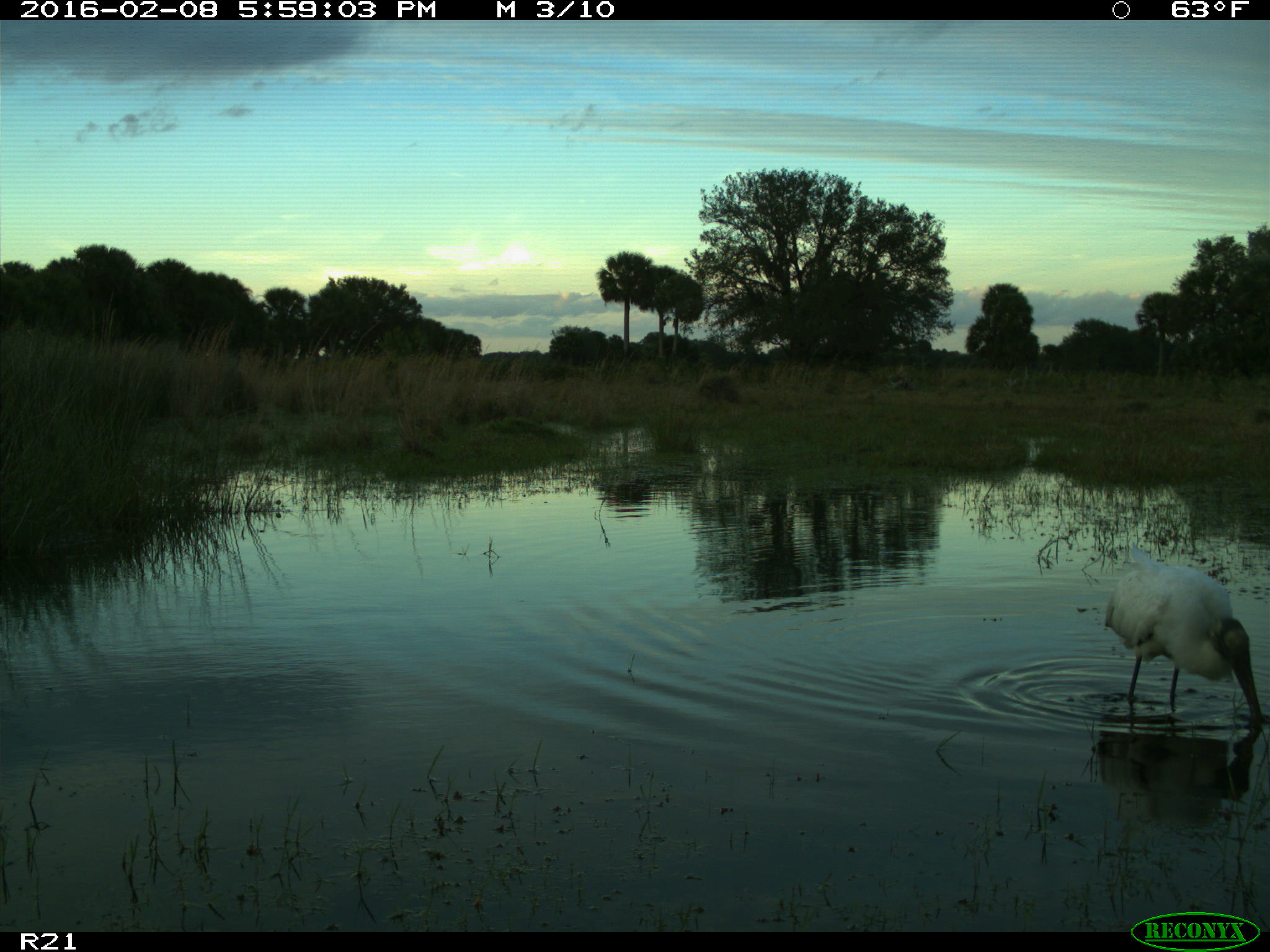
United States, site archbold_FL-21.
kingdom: Animalia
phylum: Chordata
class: Aves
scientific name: Aves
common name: birds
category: unidentified bird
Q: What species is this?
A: Unidentified bird (birds) (Aves).